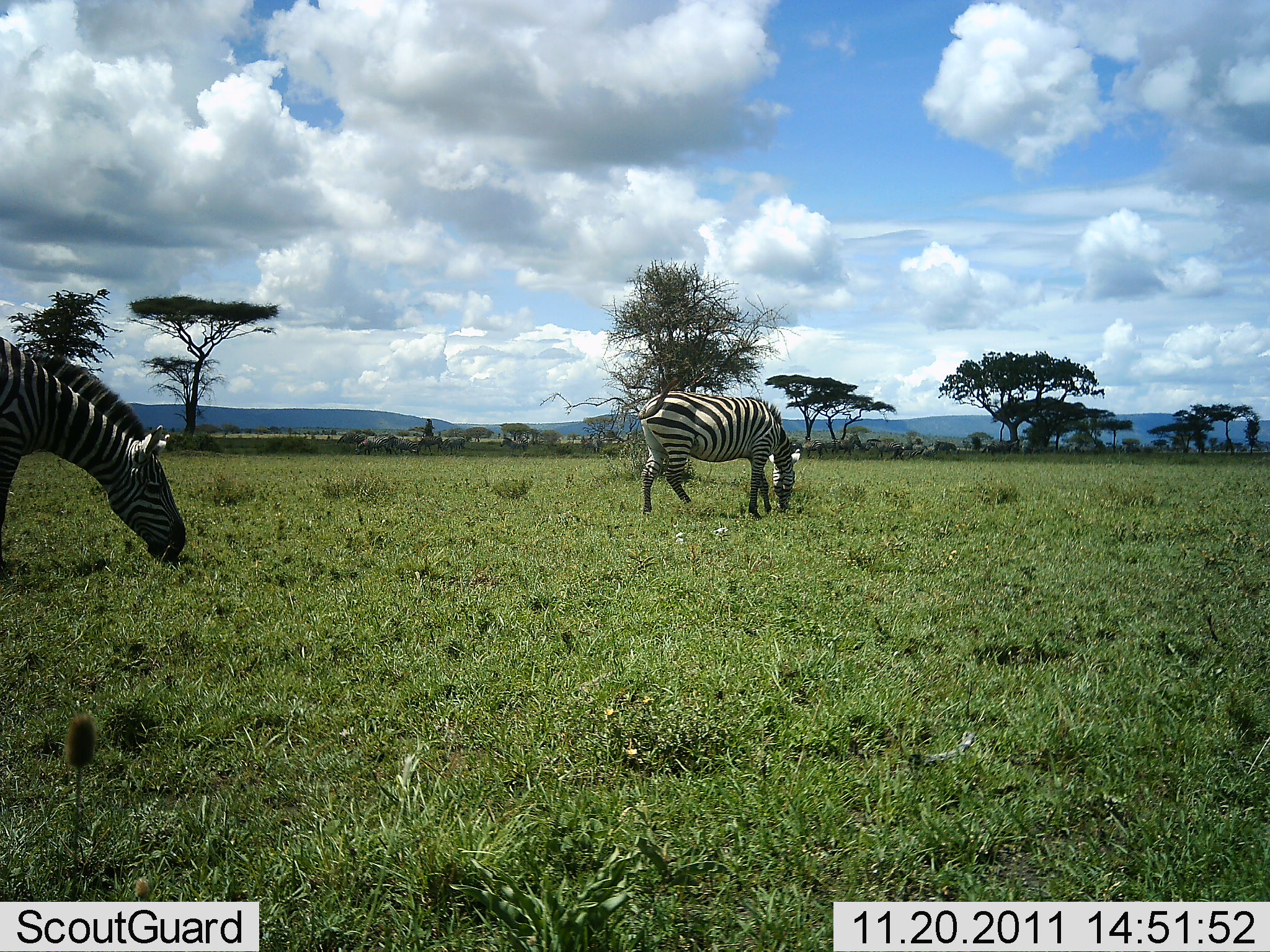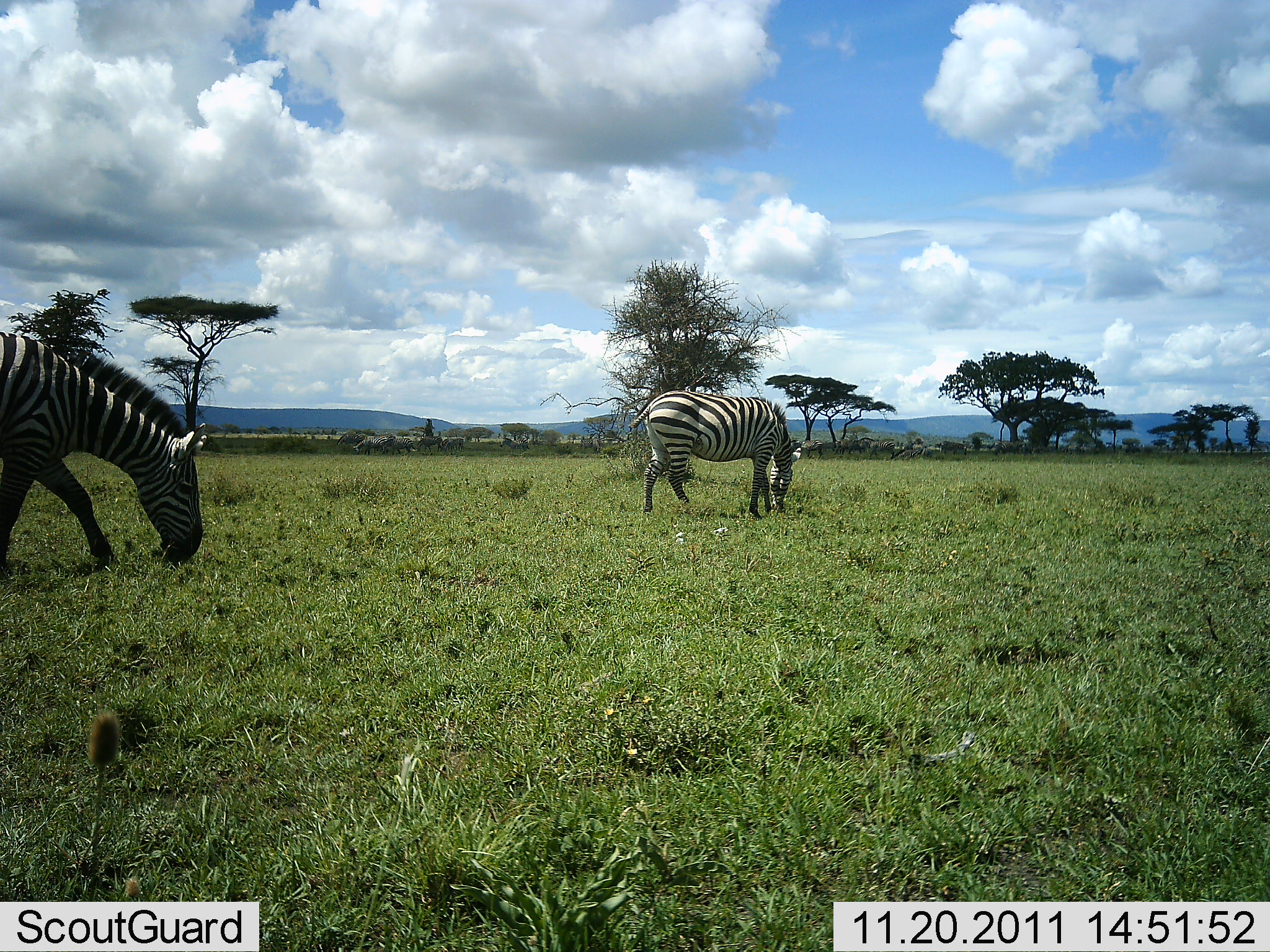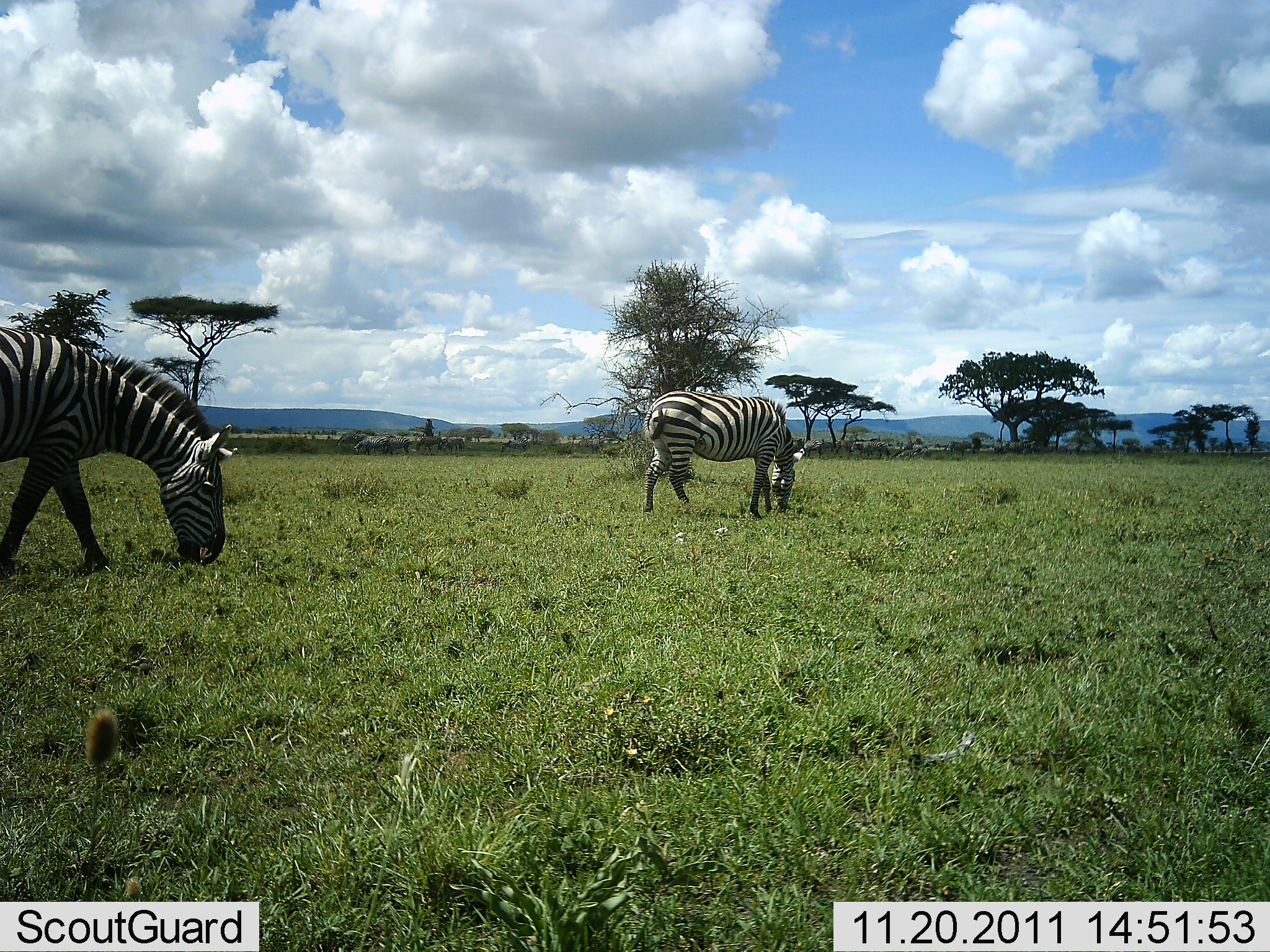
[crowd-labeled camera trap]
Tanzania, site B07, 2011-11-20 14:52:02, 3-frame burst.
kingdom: Animalia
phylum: Chordata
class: Mammalia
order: Perissodactyla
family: Equidae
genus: Equus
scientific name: Equus quagga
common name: plains zebra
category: zebra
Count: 2.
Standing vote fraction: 17%.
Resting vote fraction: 0%.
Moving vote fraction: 17%.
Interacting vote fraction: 0%.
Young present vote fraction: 0%.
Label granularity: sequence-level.